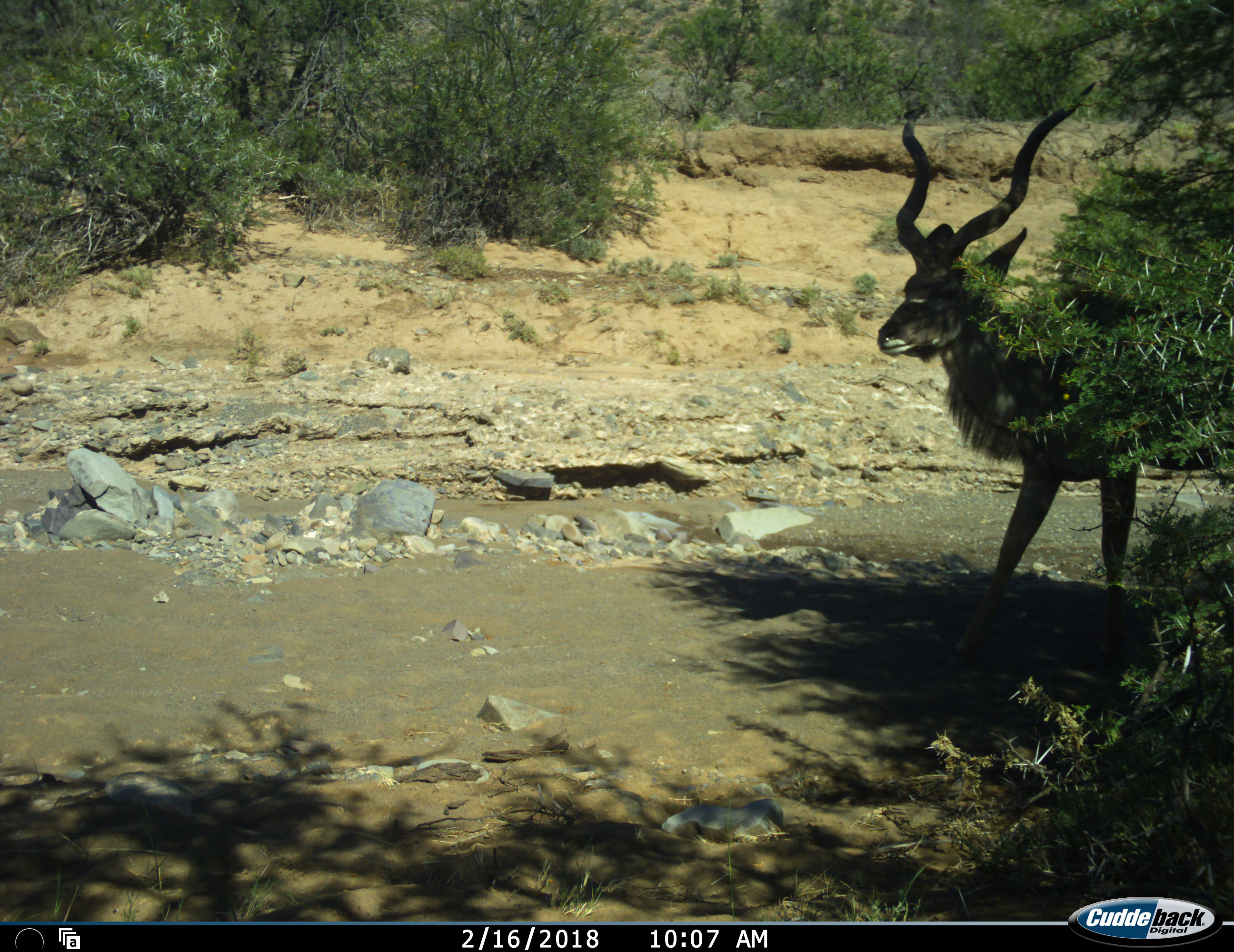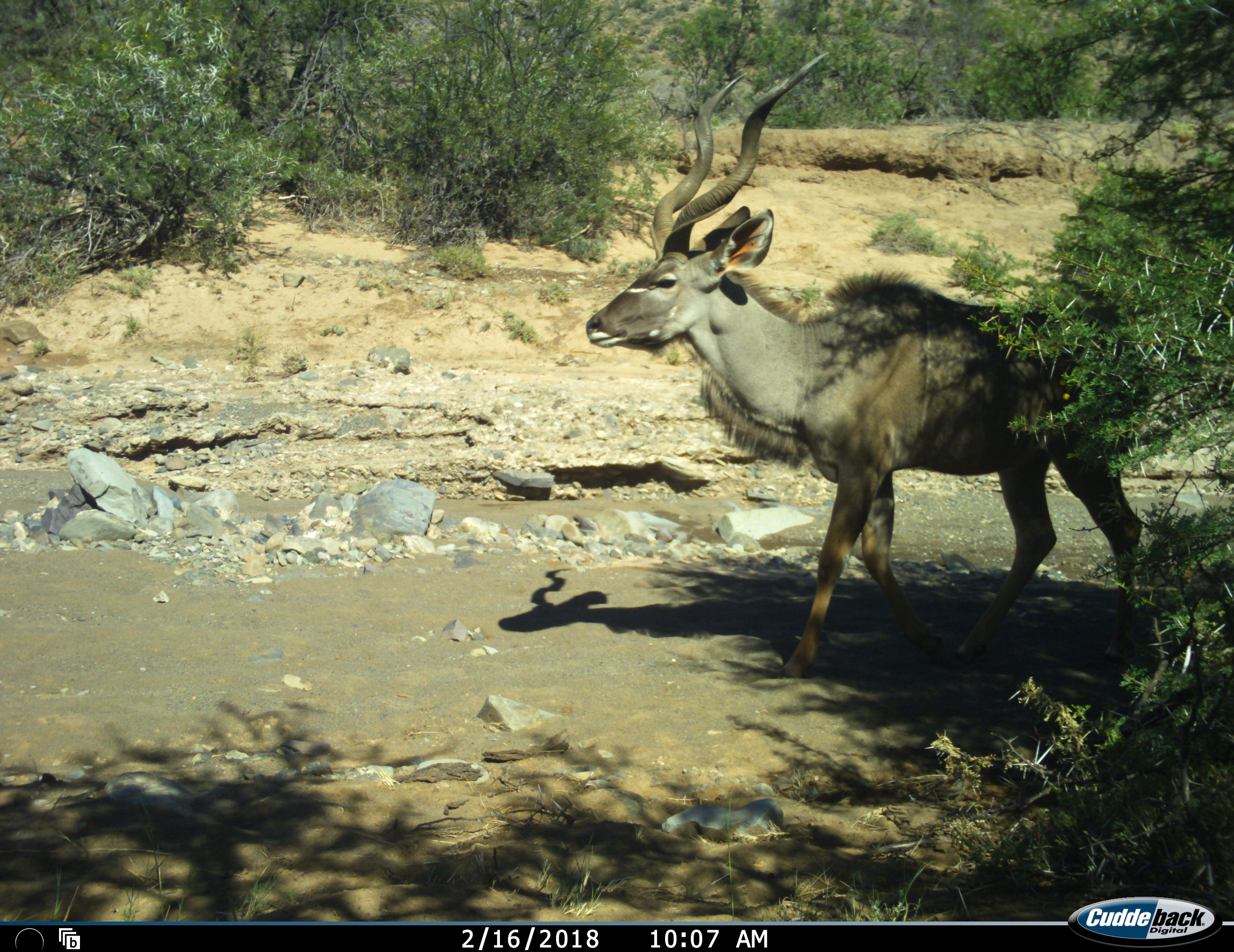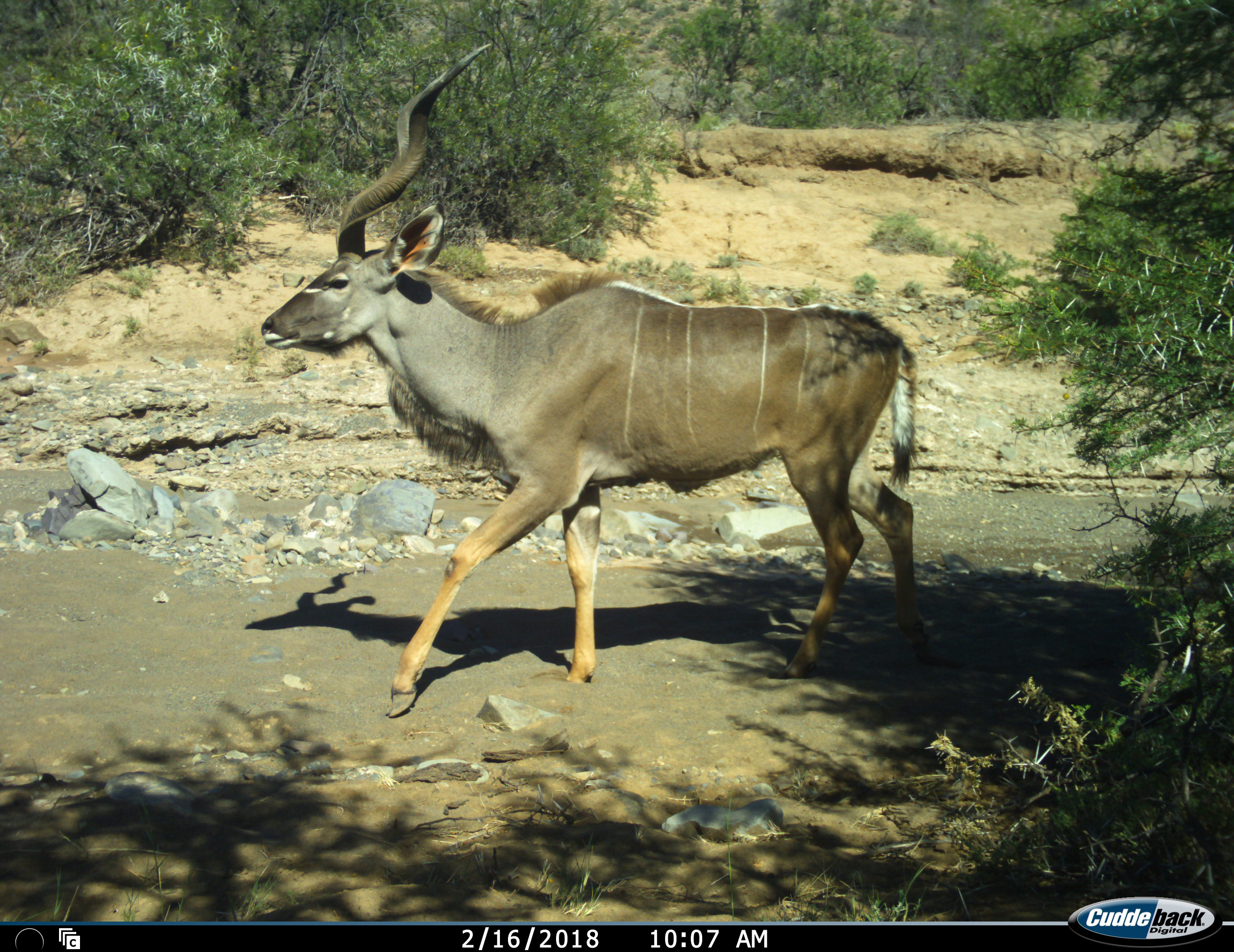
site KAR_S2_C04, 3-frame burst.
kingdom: Animalia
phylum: Chordata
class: Mammalia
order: Artiodactyla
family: Bovidae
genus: Tragelaphus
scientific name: Tragelaphus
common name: kudu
Kudu (Tragelaphus), count 1. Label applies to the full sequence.